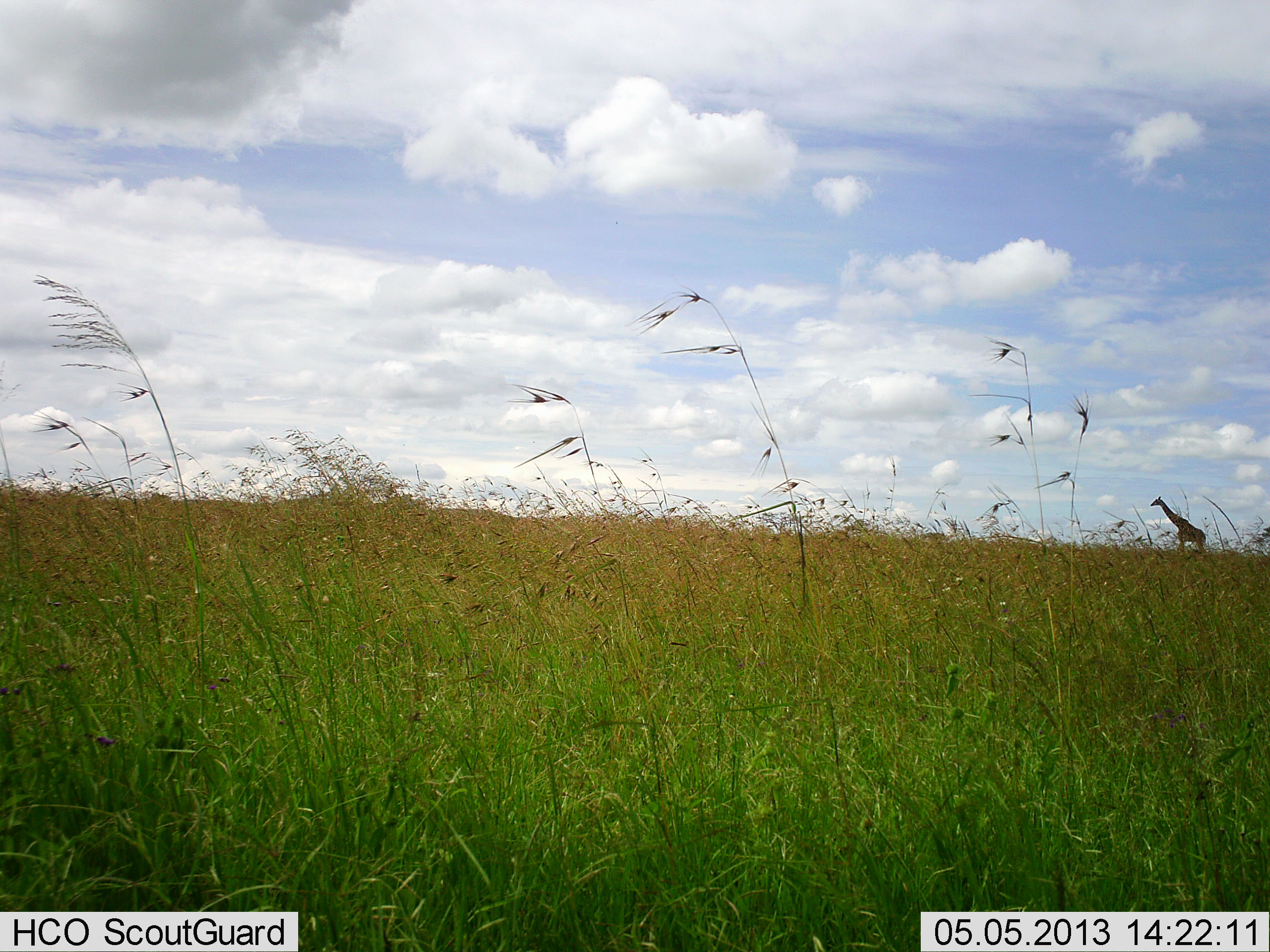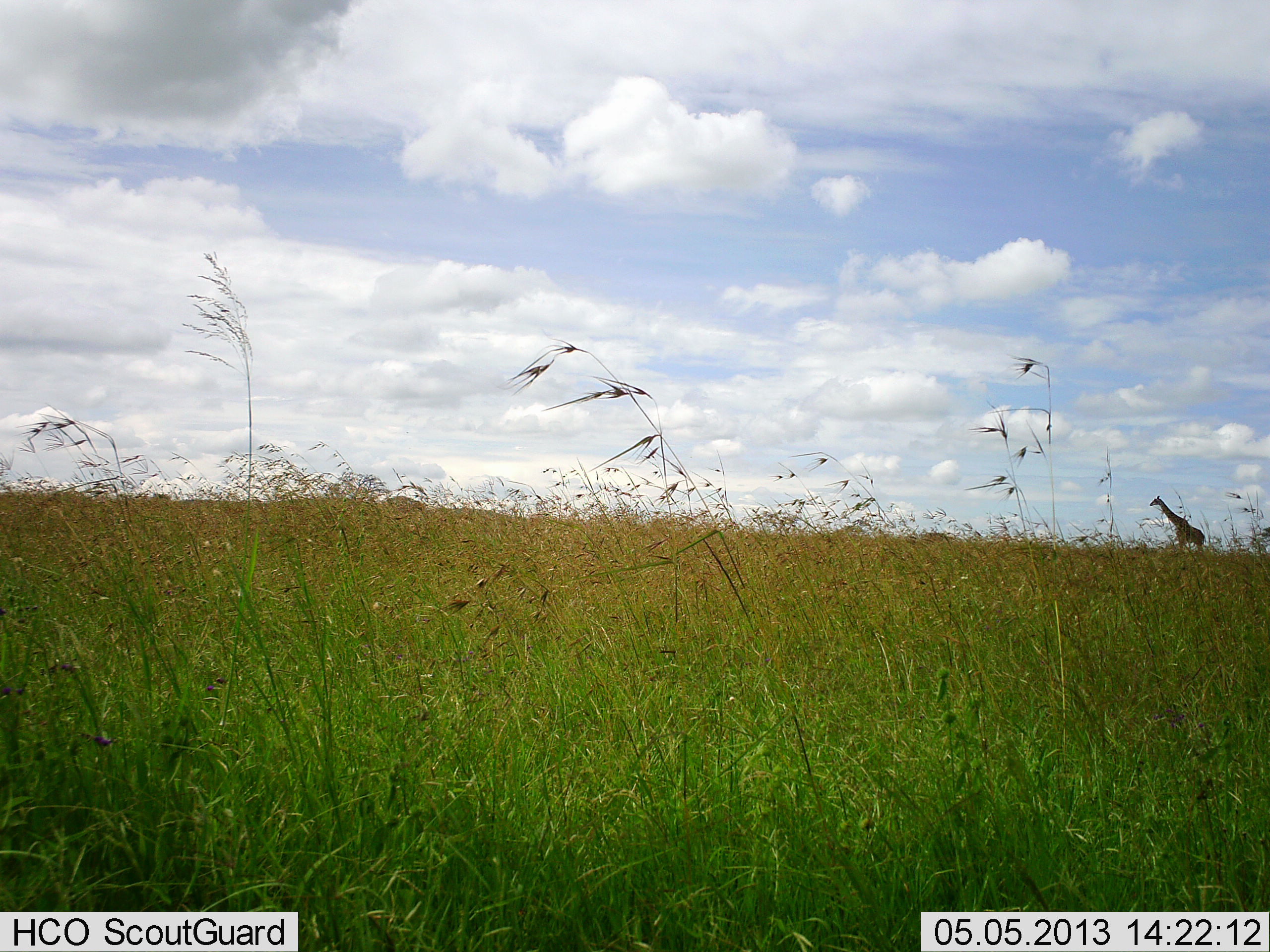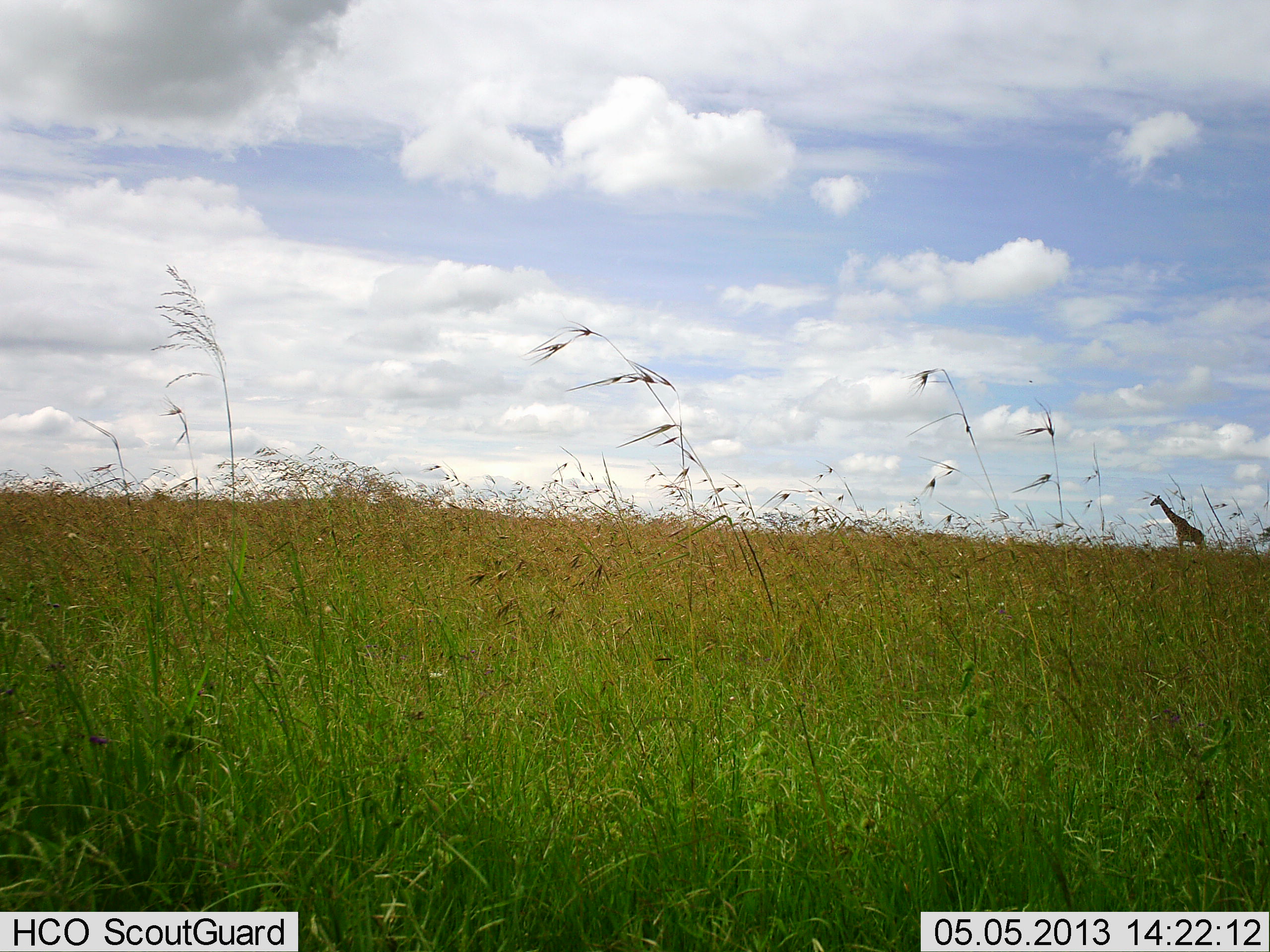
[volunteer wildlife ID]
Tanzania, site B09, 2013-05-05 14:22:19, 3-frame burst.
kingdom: Animalia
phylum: Chordata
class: Mammalia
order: Artiodactyla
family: Giraffidae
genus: Giraffa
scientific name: Giraffa camelopardalis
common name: giraffe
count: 1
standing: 95%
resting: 0%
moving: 5%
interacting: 0%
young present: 0%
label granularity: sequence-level